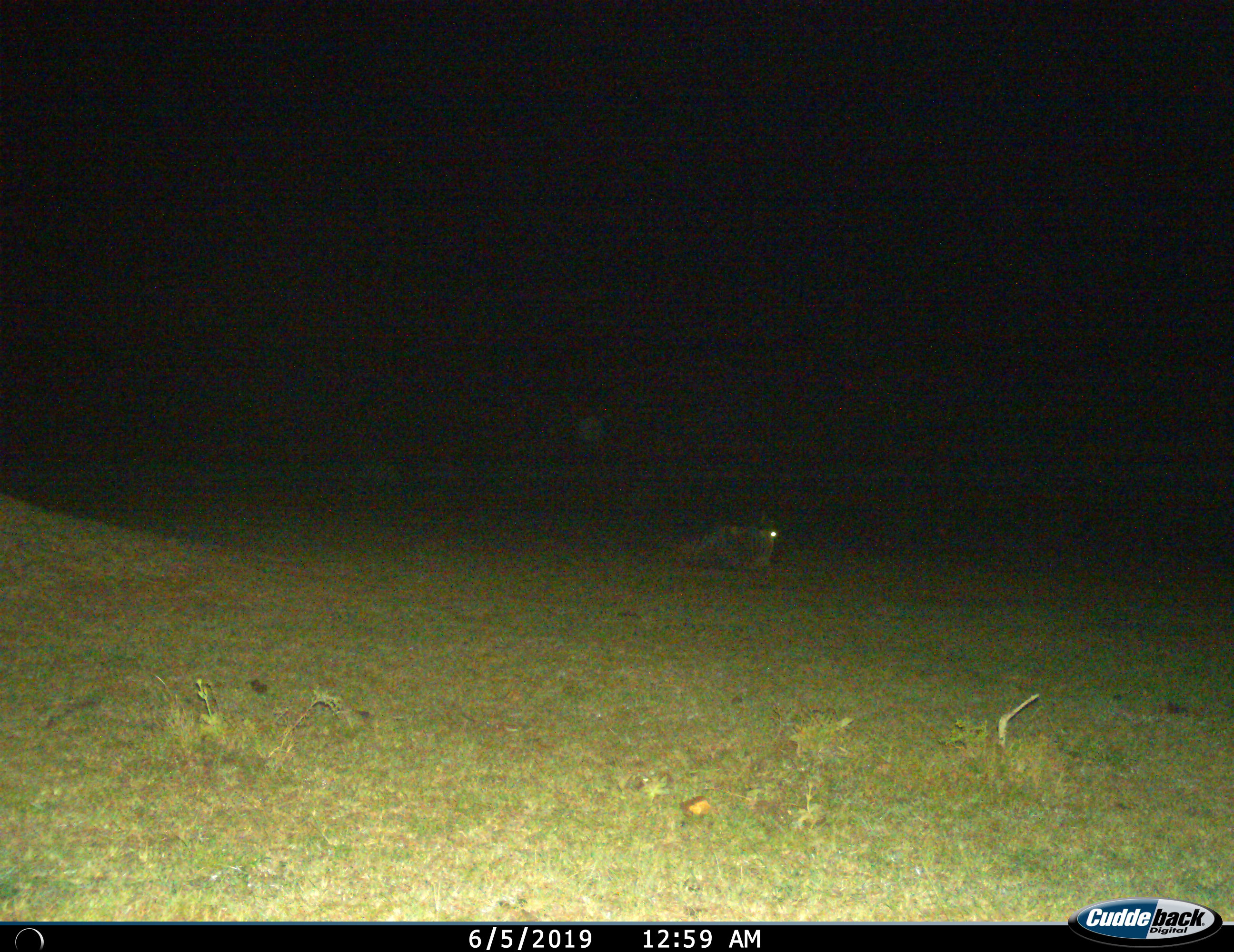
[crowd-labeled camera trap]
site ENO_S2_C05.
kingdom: Animalia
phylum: Chordata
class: Mammalia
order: Artiodactyla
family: Bovidae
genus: Connochaetes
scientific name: Connochaetes taurinus taurinus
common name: blue wildebeest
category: wildebeestblue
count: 1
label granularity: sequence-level